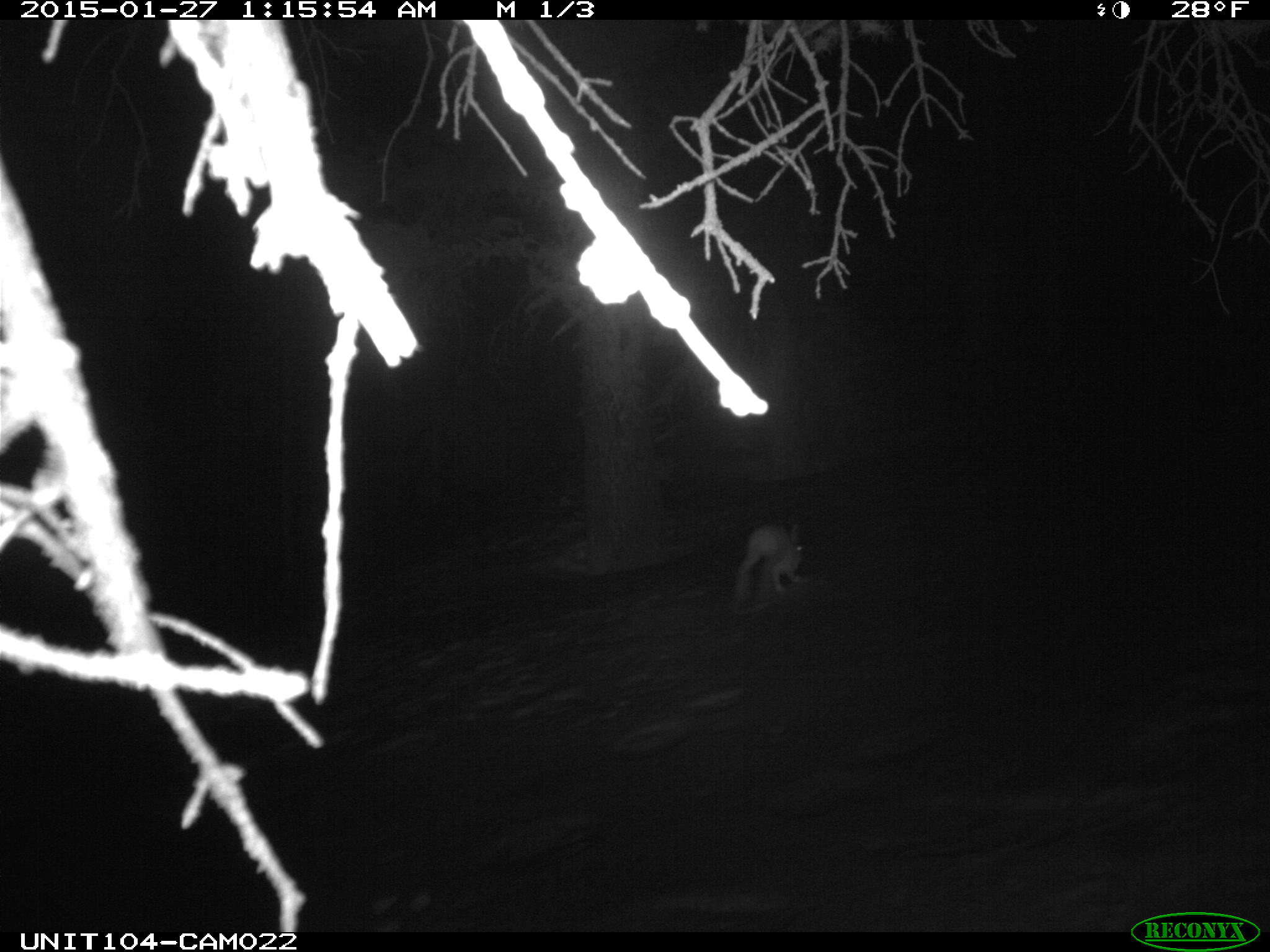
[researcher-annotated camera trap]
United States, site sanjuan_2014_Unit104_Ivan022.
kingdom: Animalia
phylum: Chordata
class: Mammalia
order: Lagomorpha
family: Leporidae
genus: Lepus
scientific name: Lepus americanus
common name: snowshoe hare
Lepus americanus (snowshoe hare).